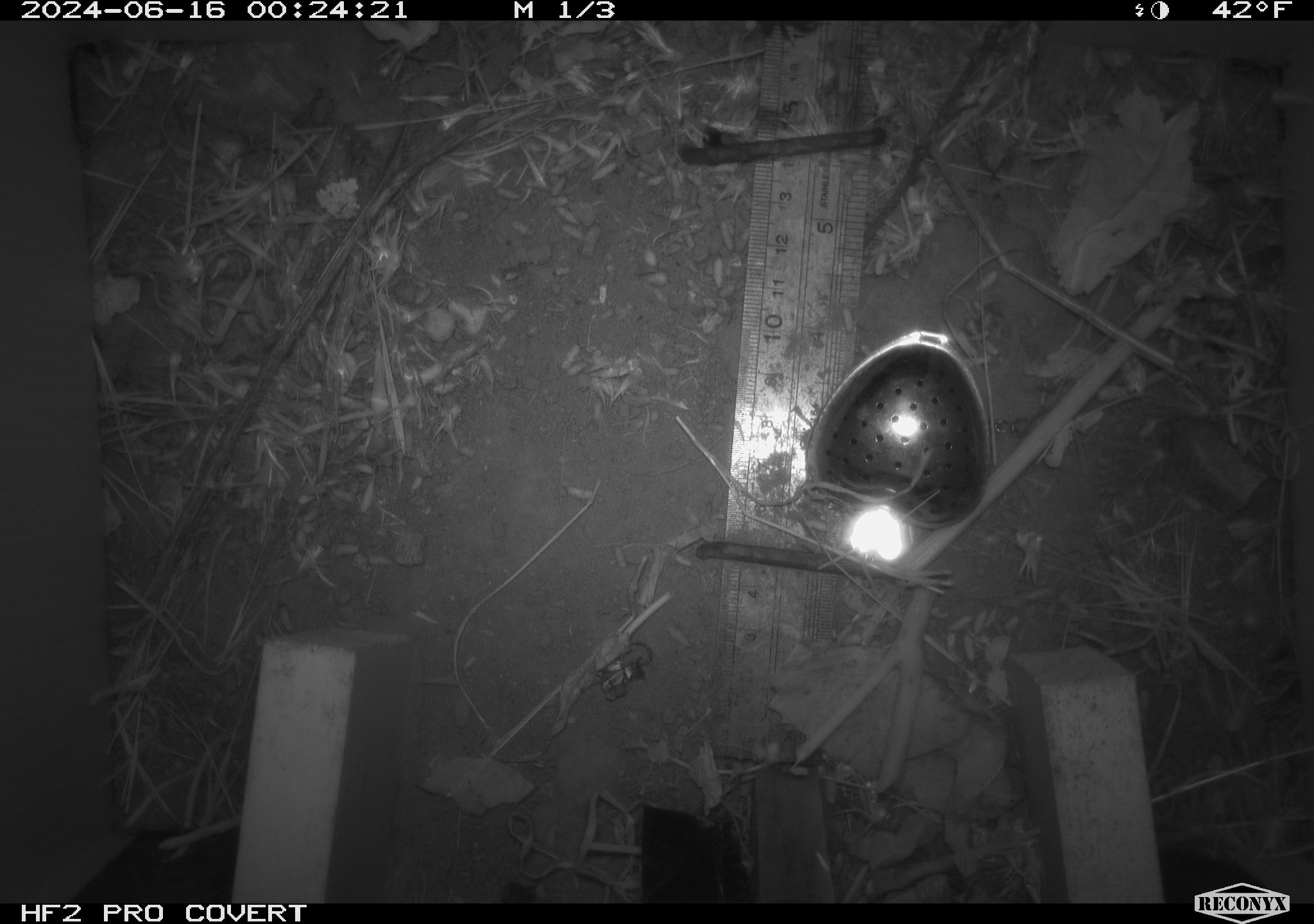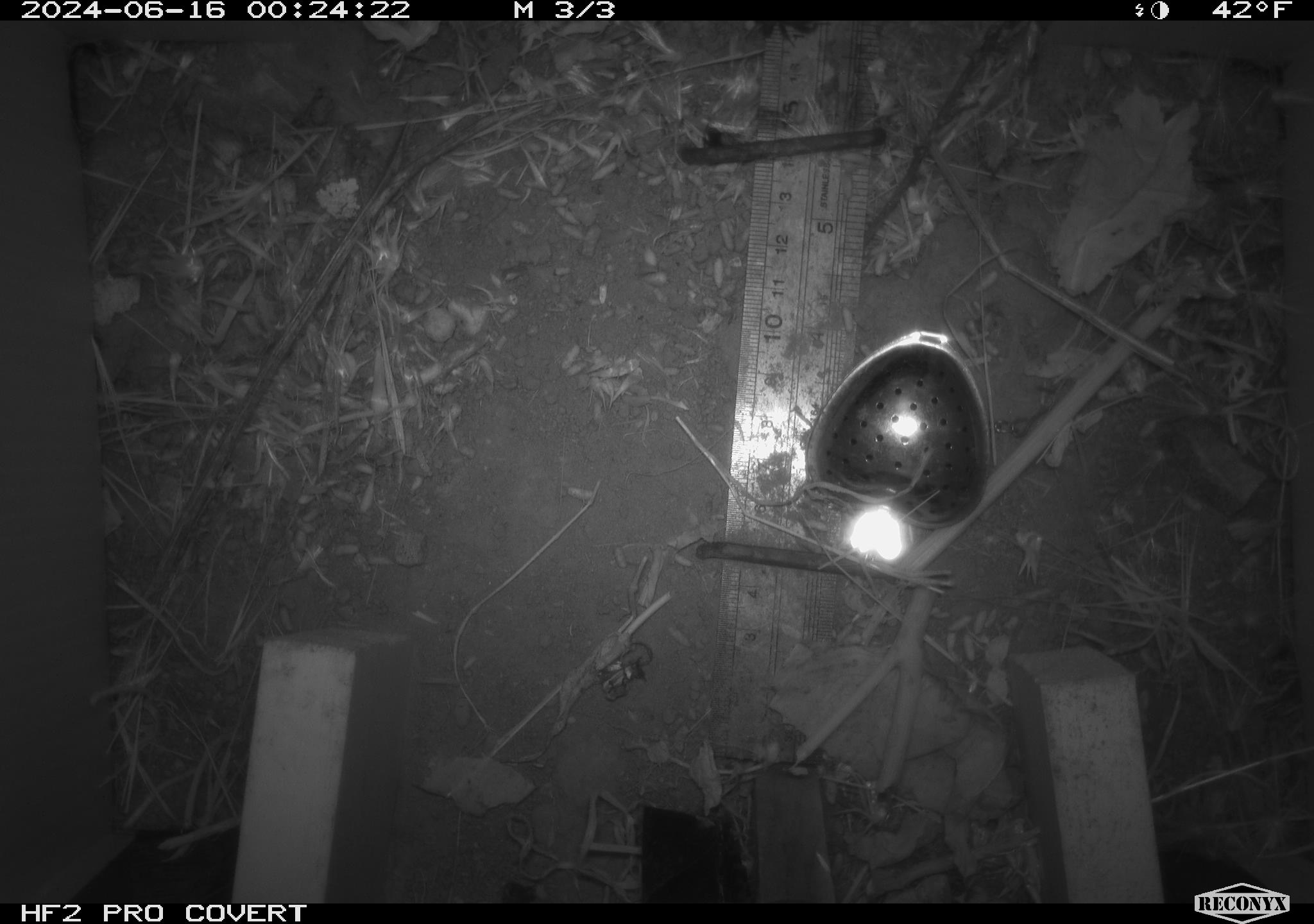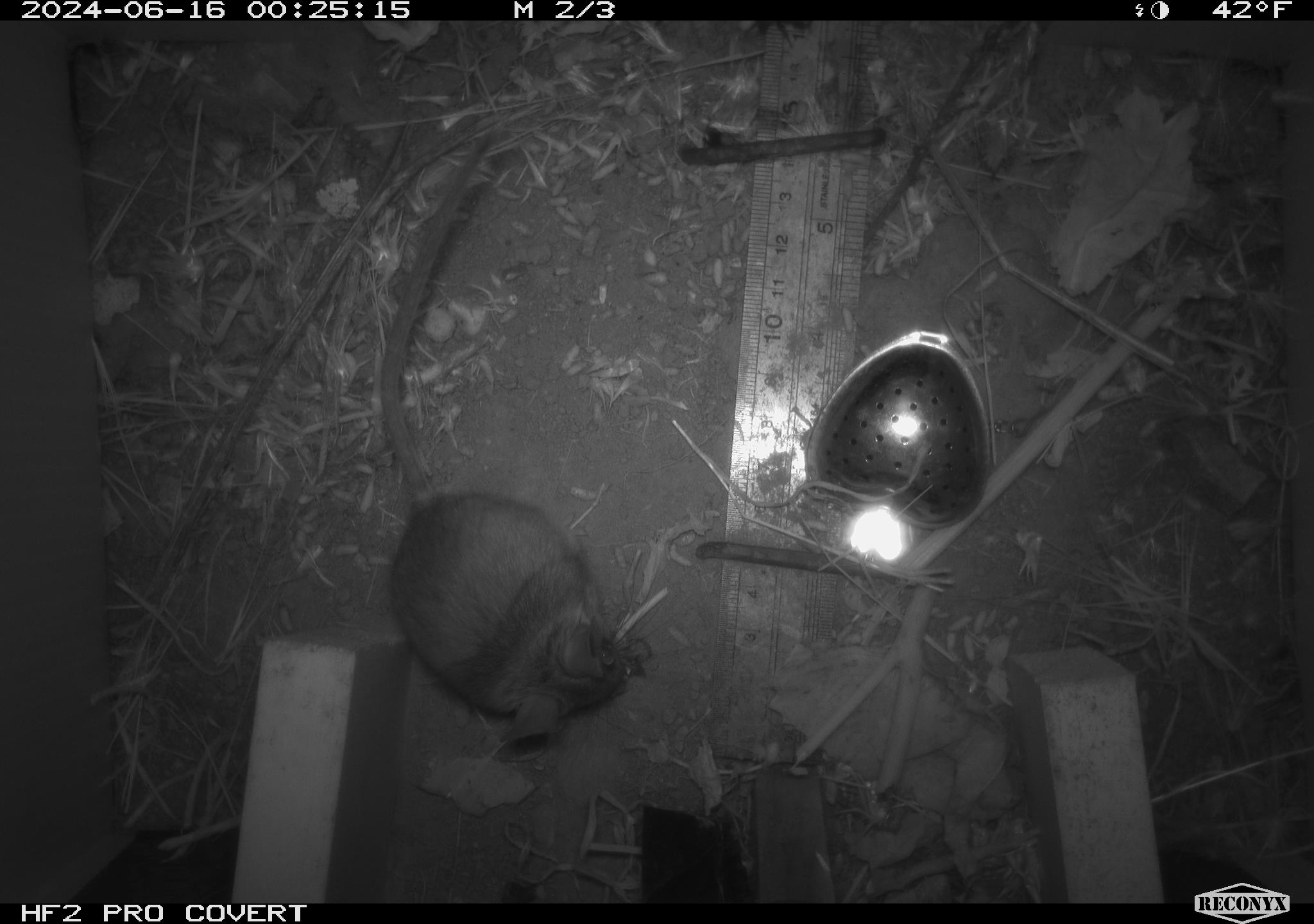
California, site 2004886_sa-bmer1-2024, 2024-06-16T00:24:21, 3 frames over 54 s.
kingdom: Animalia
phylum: Chordata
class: Mammalia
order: Rodentia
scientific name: Rodentia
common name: mouse species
Mouse species (Rodentia).